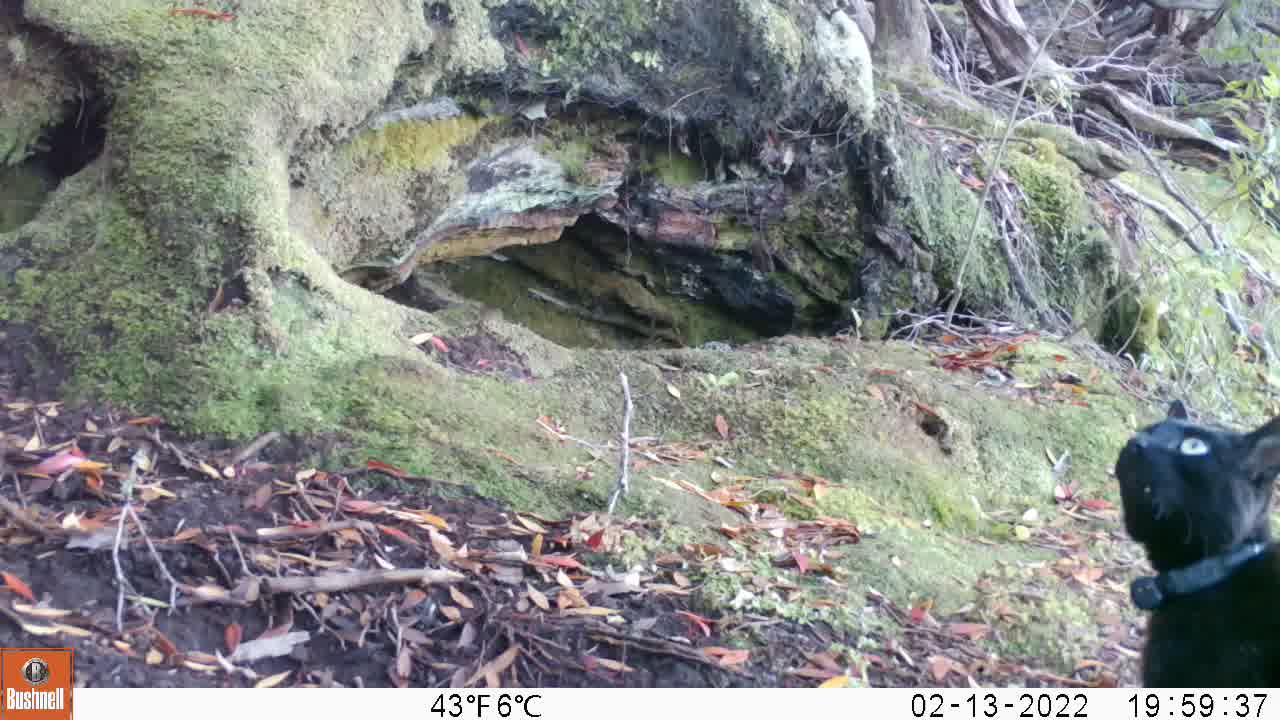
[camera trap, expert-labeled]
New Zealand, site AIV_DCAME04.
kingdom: Animalia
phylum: Chordata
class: Mammalia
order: Carnivora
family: Felidae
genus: Felis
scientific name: Felis catus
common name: domestic cat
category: cat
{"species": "cat (domestic cat) (Felis catus)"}